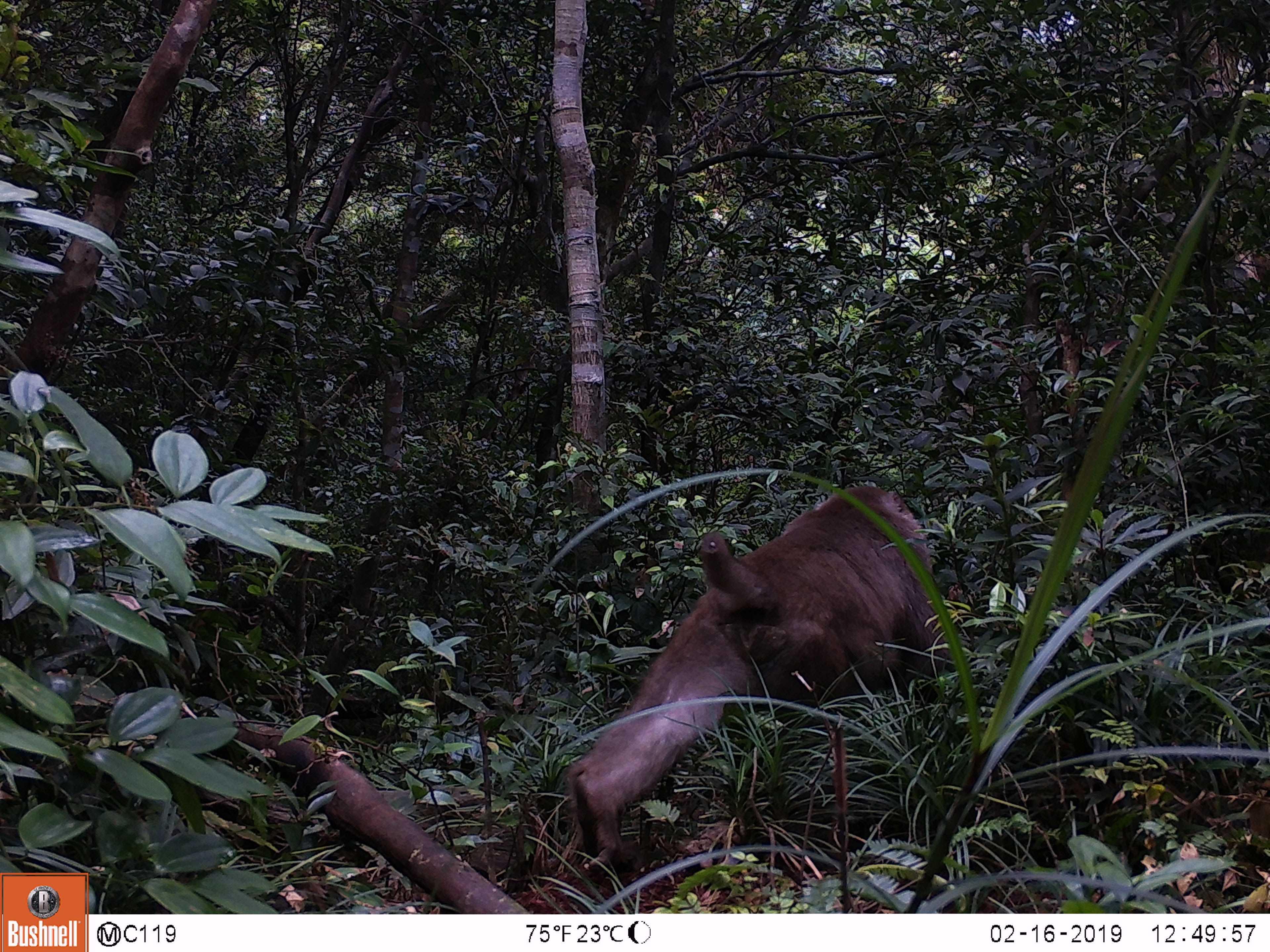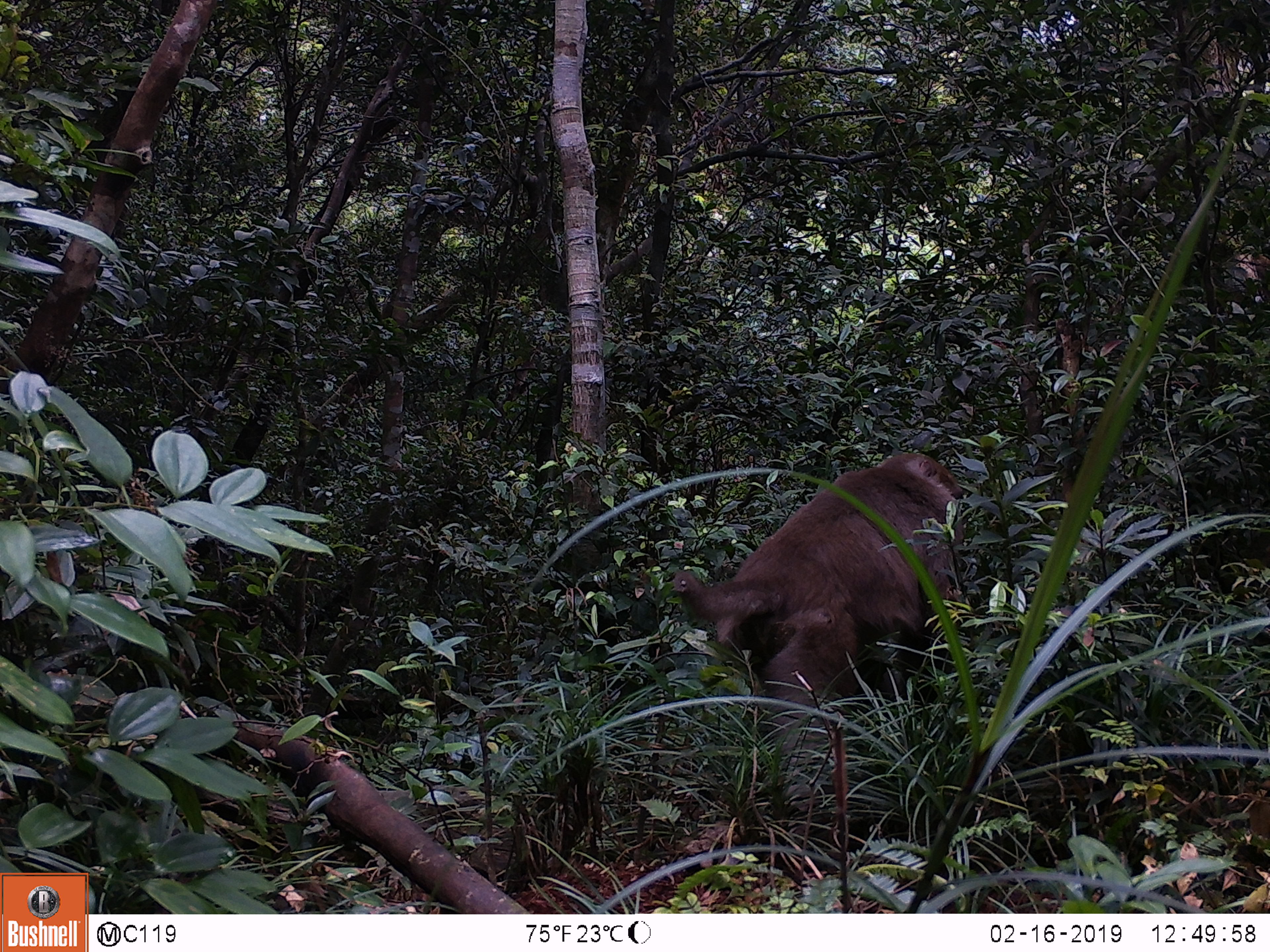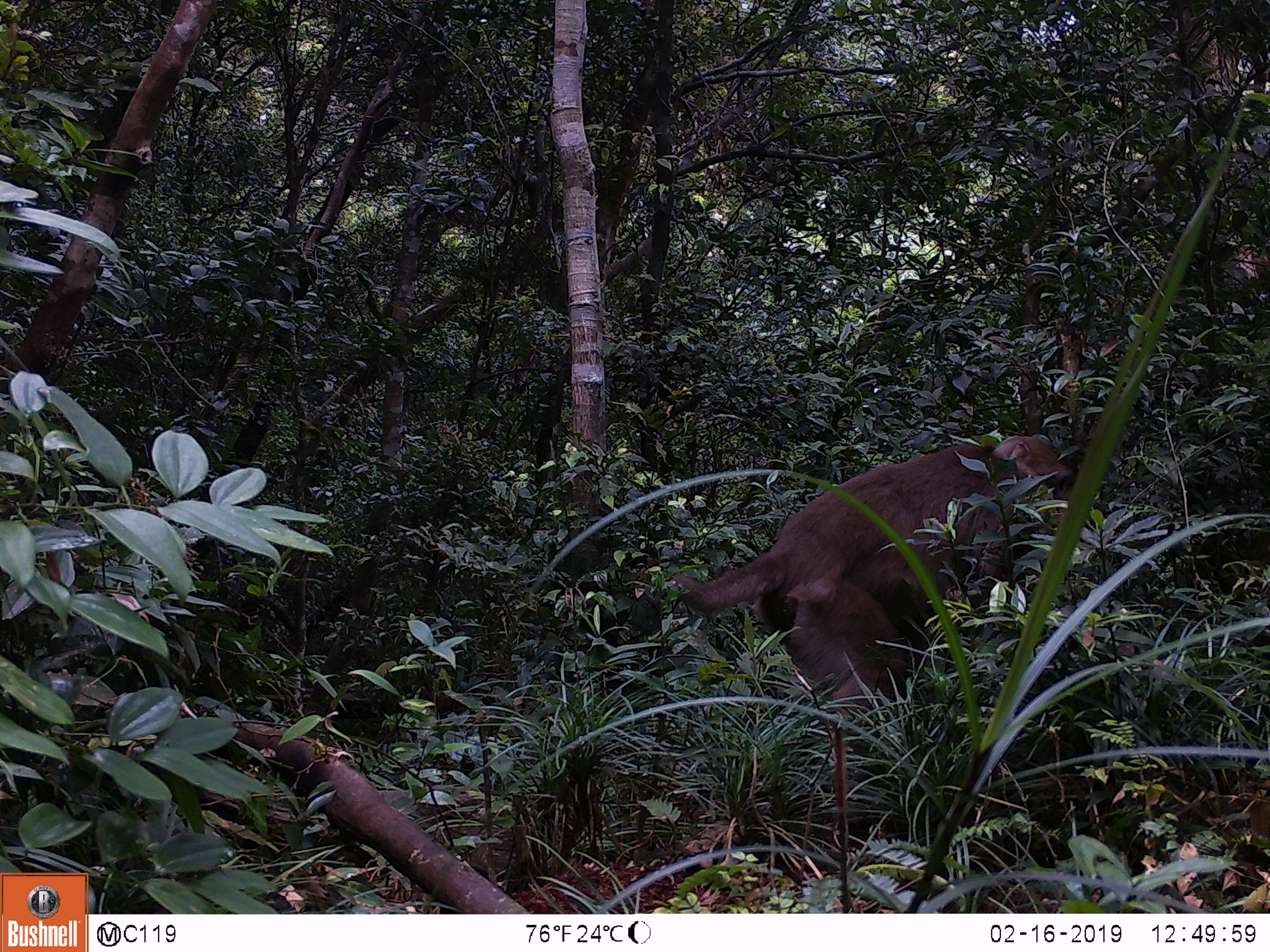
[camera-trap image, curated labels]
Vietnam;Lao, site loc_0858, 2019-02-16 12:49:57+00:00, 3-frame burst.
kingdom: Animalia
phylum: Chordata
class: Mammalia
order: Primates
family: Cercopithecidae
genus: Macaca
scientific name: Macaca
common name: macaque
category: macaque not stump tailed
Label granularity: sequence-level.